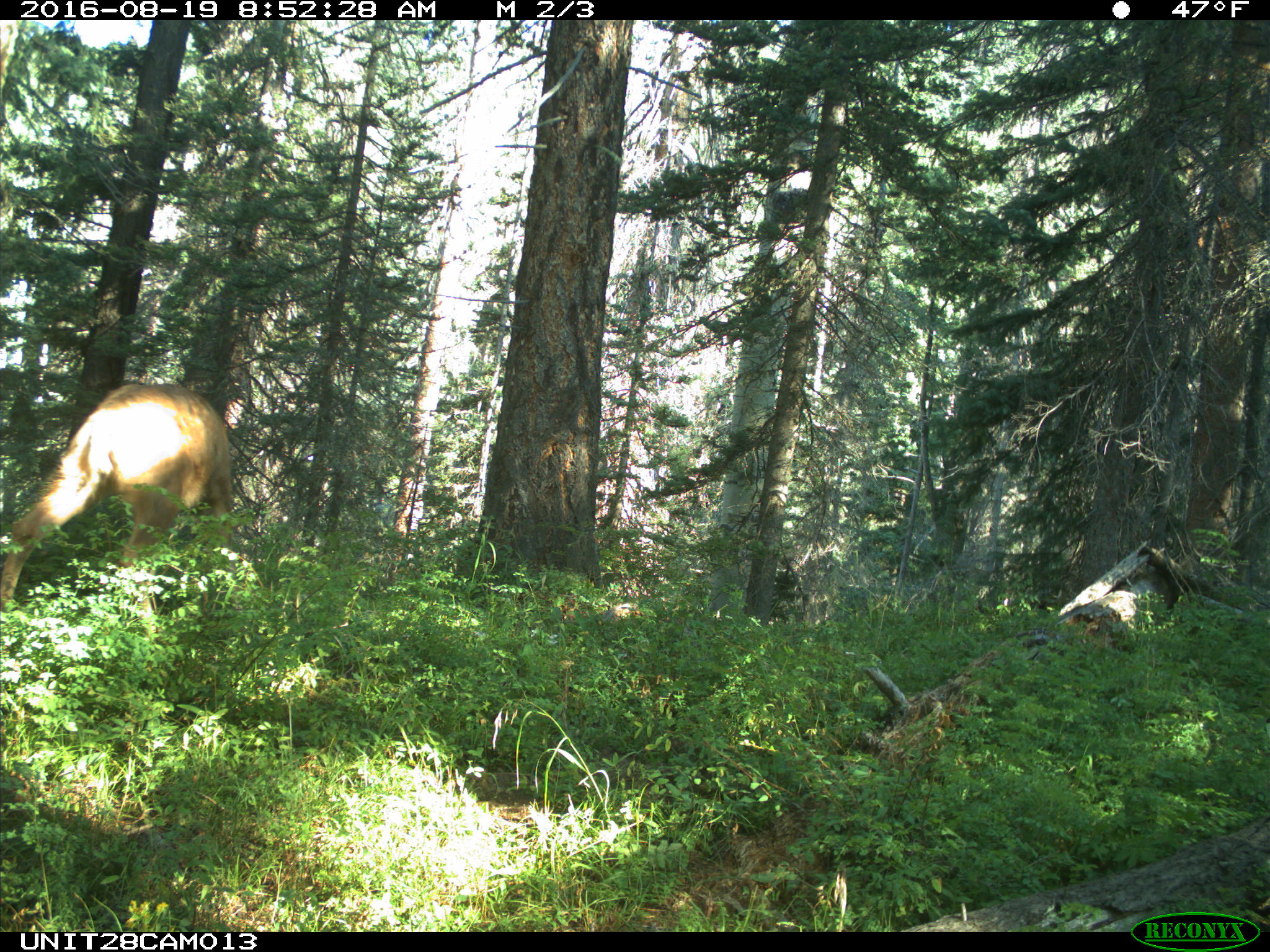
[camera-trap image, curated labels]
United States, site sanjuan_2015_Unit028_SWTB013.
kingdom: Animalia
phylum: Chordata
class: Mammalia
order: Artiodactyla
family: Cervidae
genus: Odocoileus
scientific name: Odocoileus hemionus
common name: mule deer